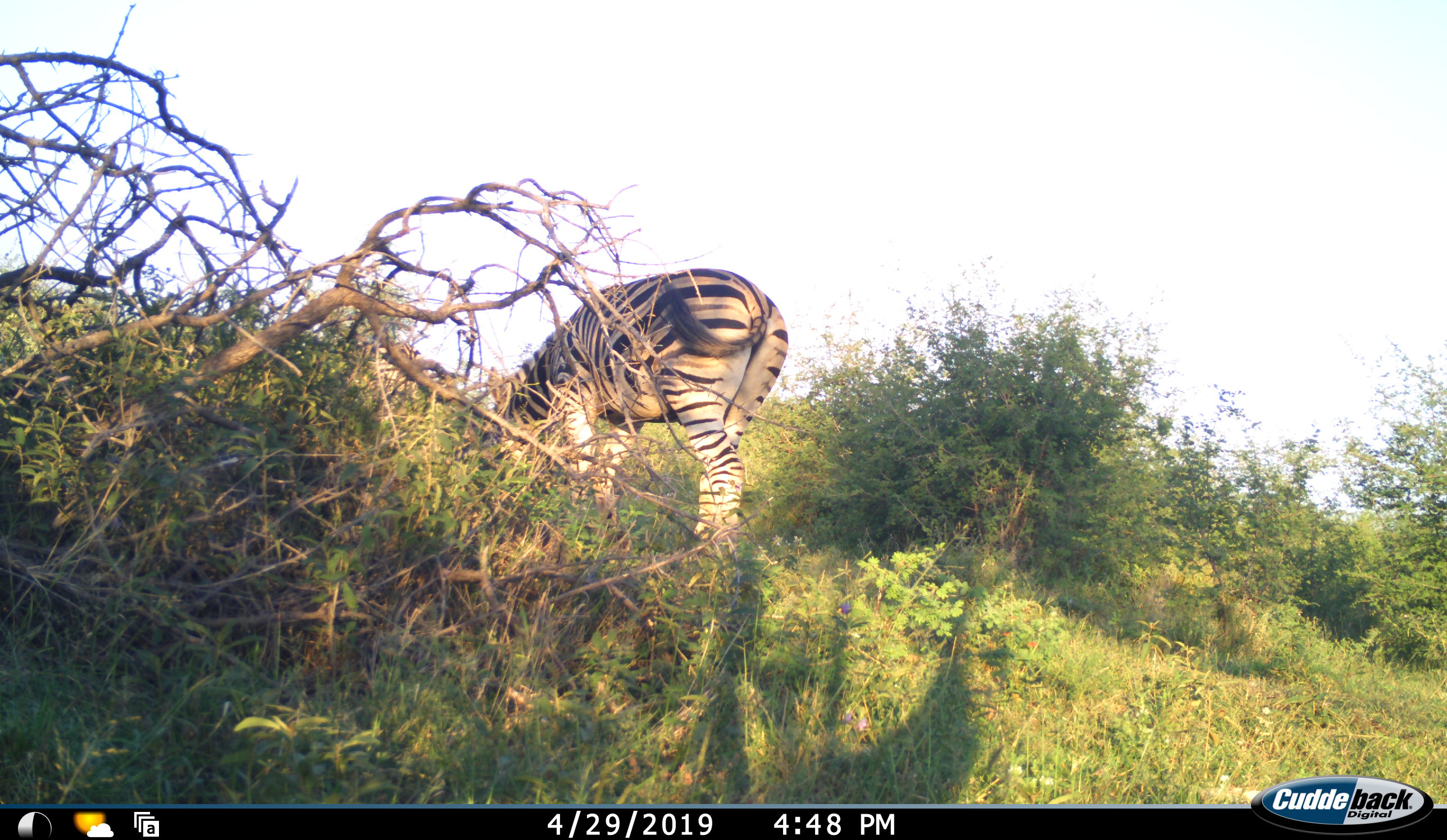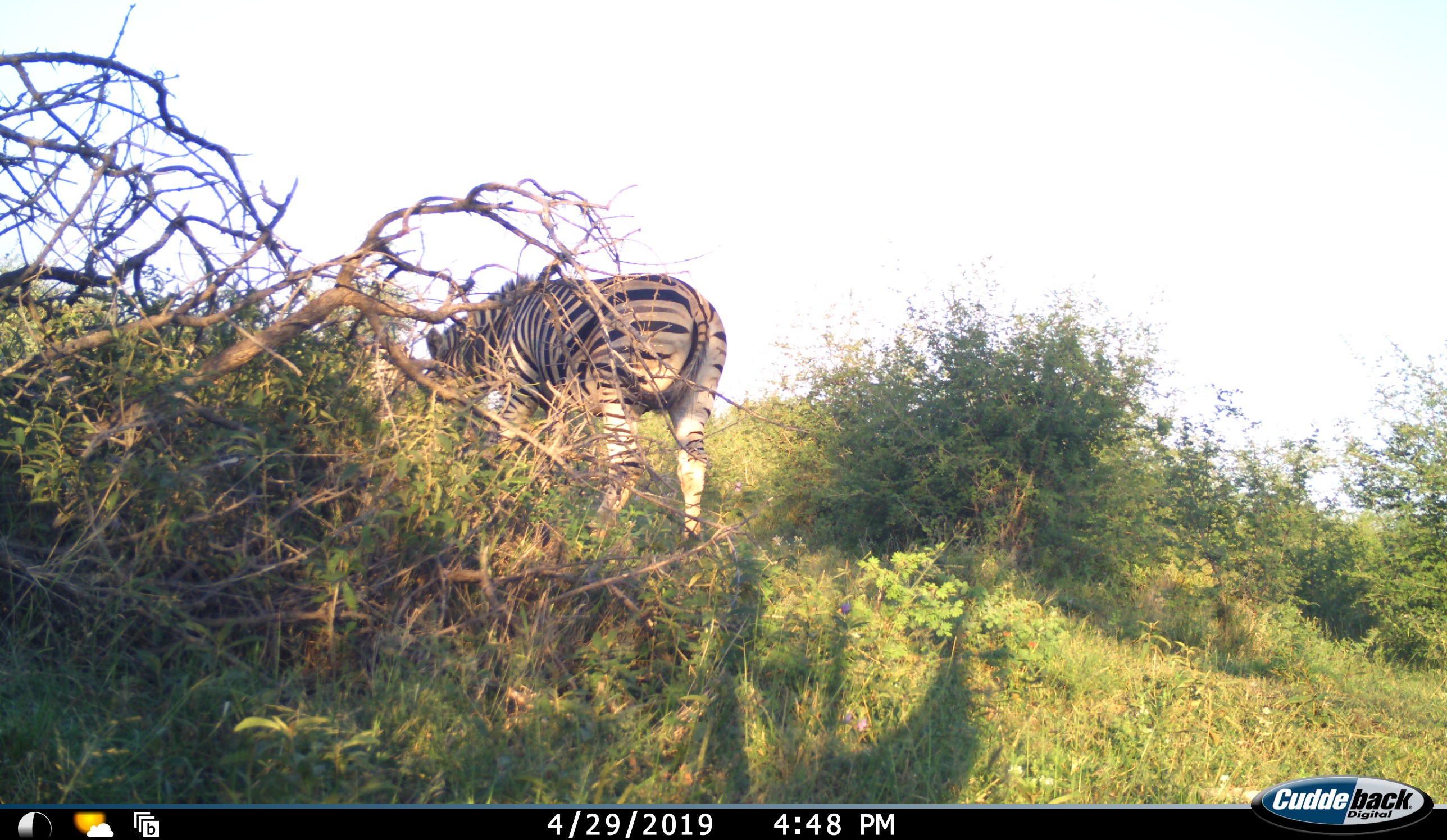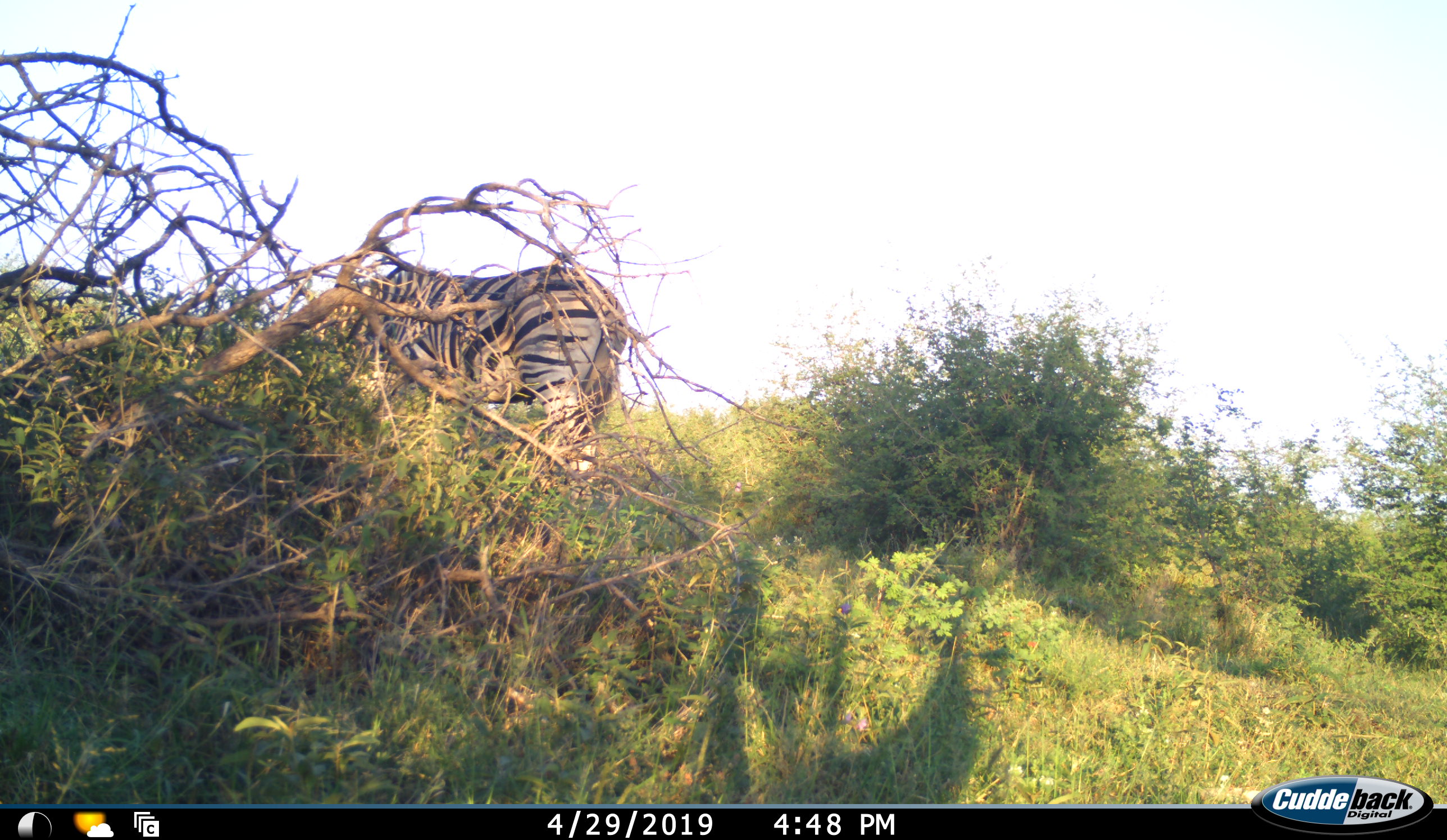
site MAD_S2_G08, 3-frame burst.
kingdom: Animalia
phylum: Chordata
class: Mammalia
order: Perissodactyla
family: Equidae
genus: Equus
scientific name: Equus quagga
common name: plains zebra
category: zebraplains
Zebraplains (plains zebra) (Equus quagga), count 1. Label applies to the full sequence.